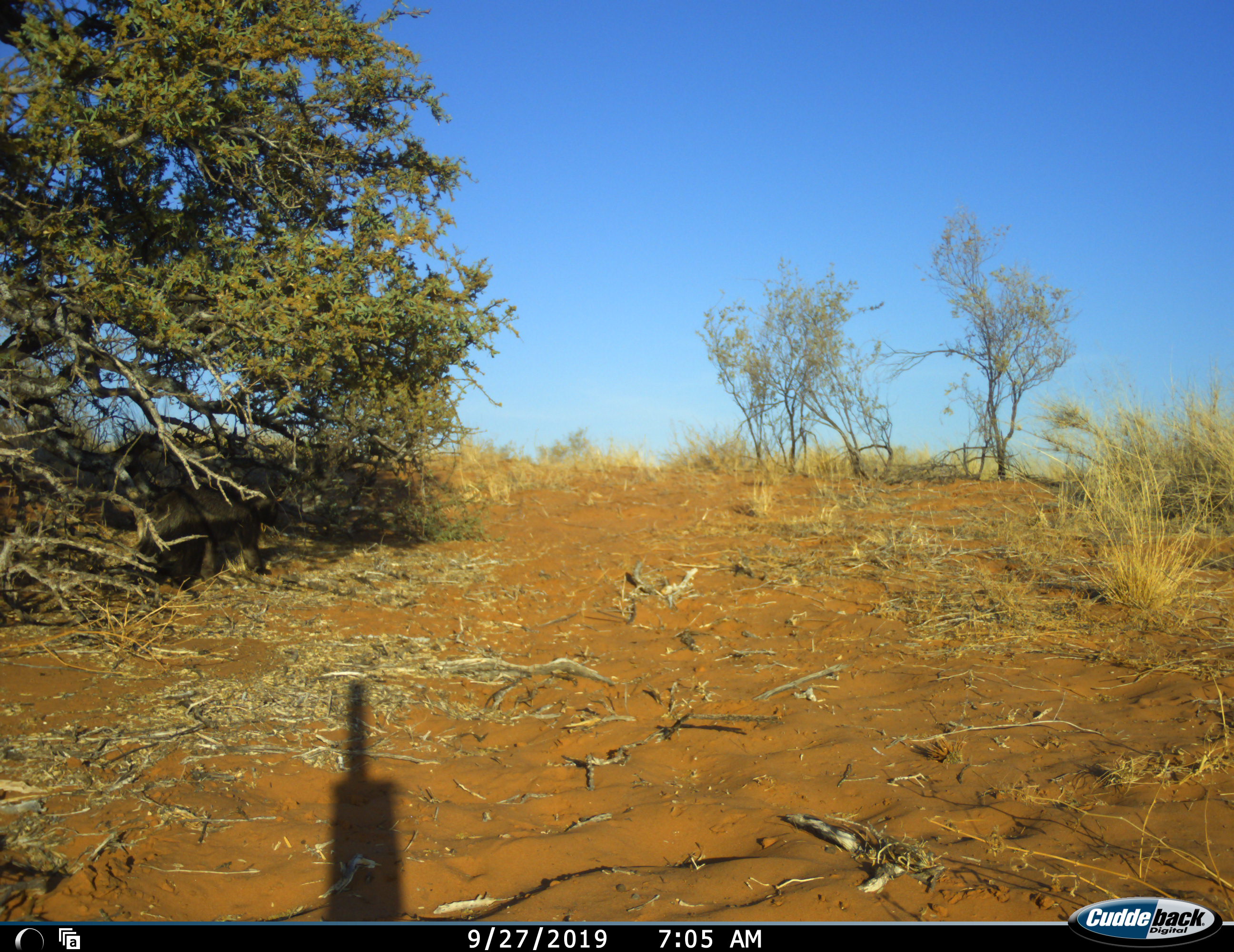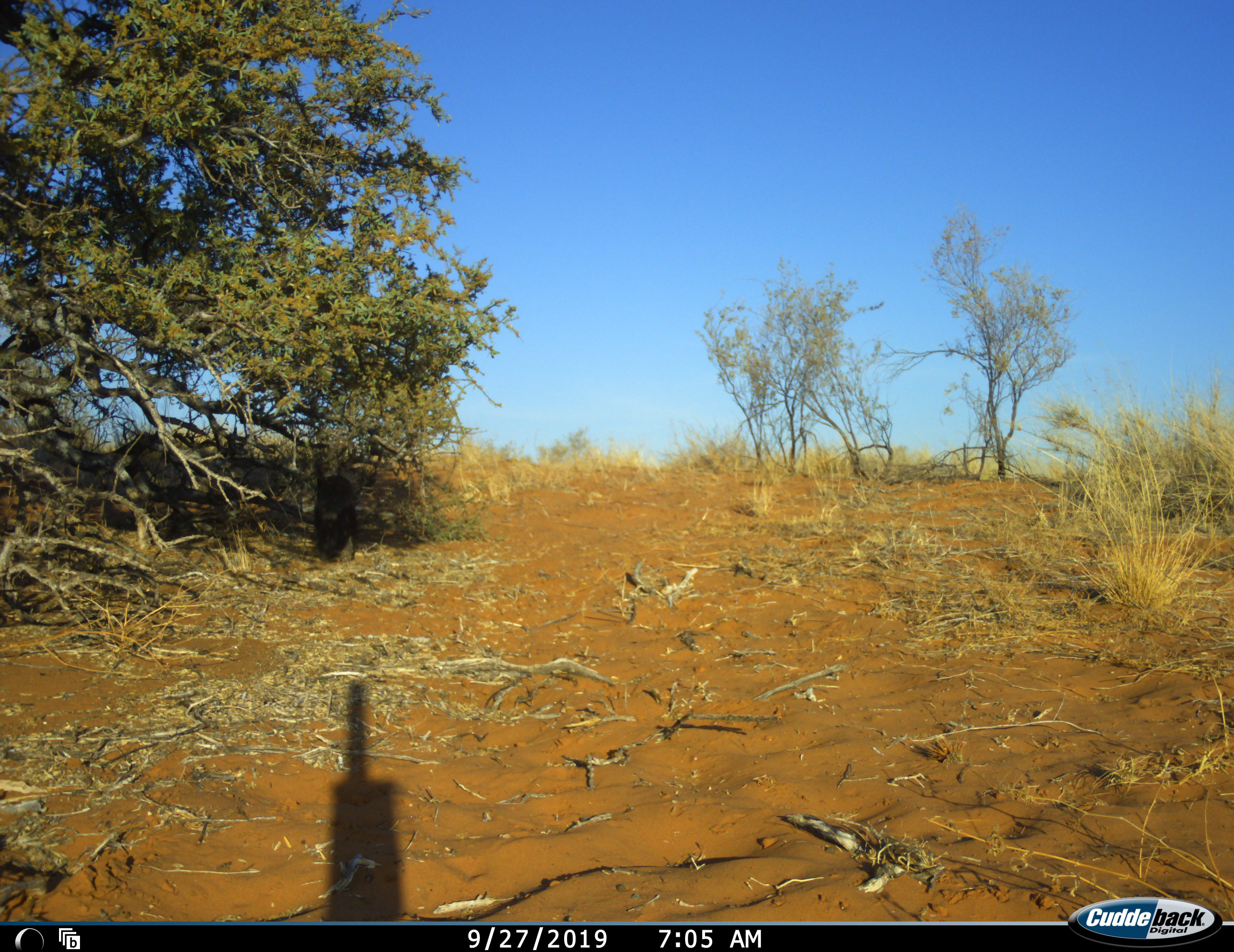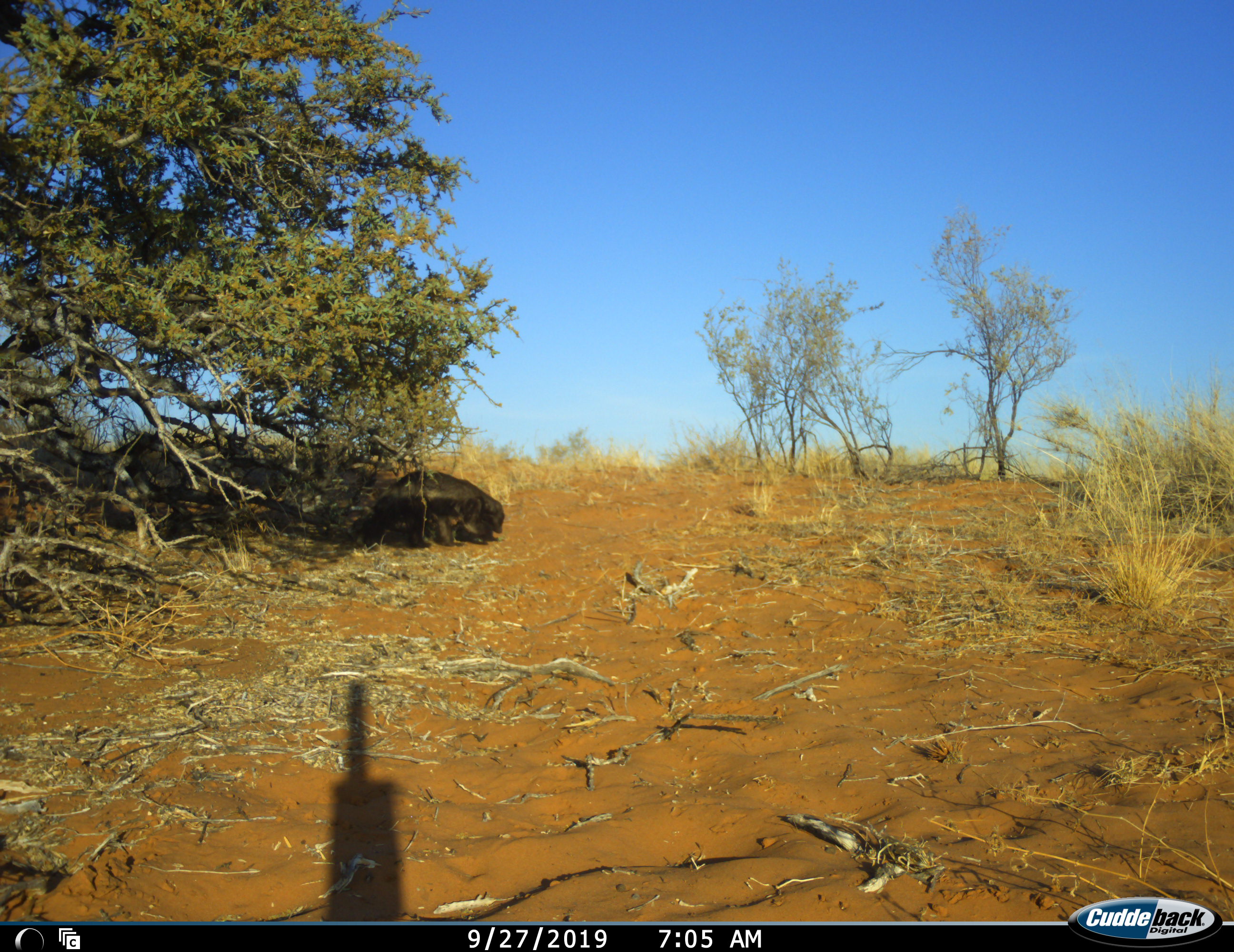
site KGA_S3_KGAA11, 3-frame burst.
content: unidentified animal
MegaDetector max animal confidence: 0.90